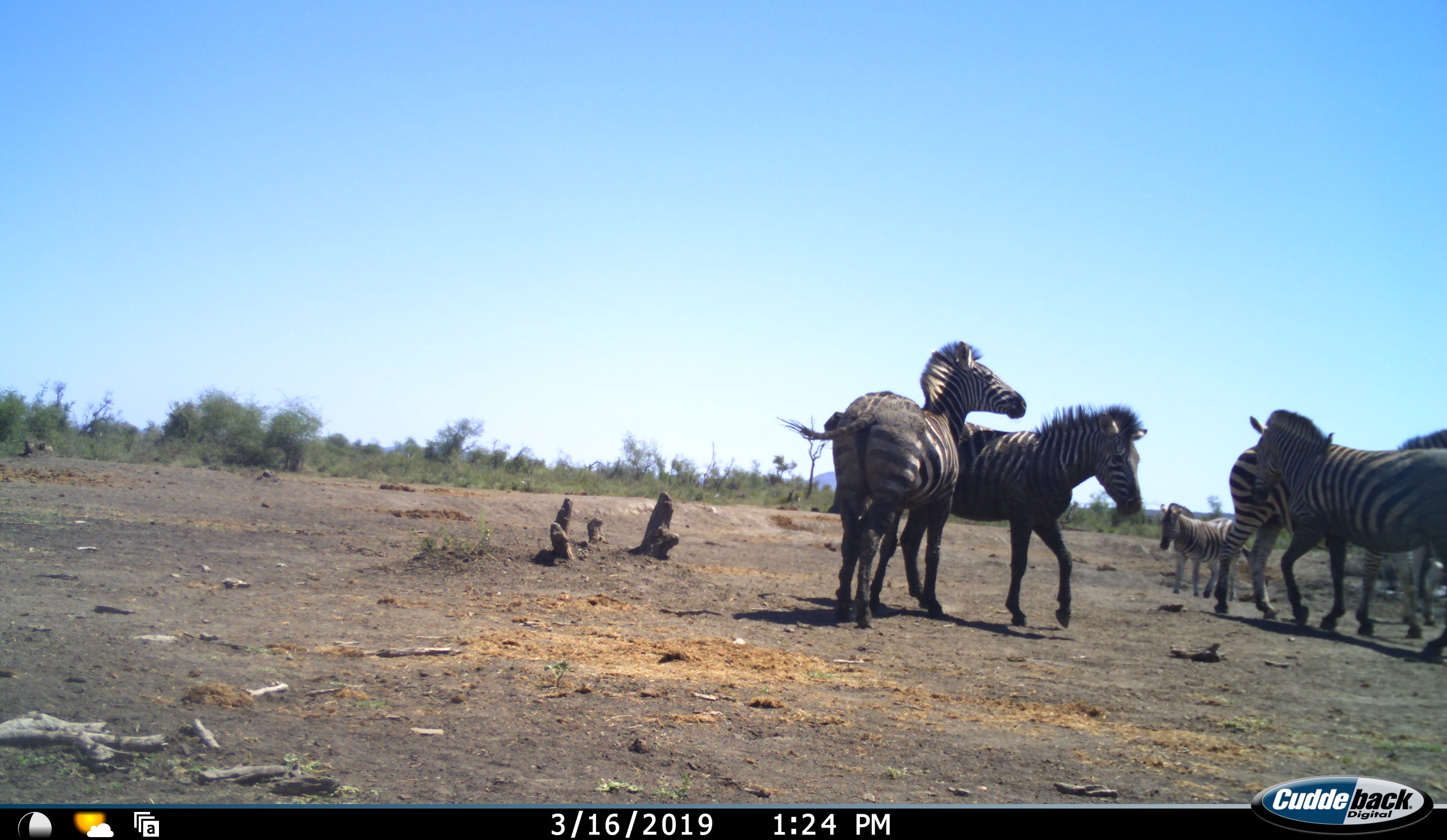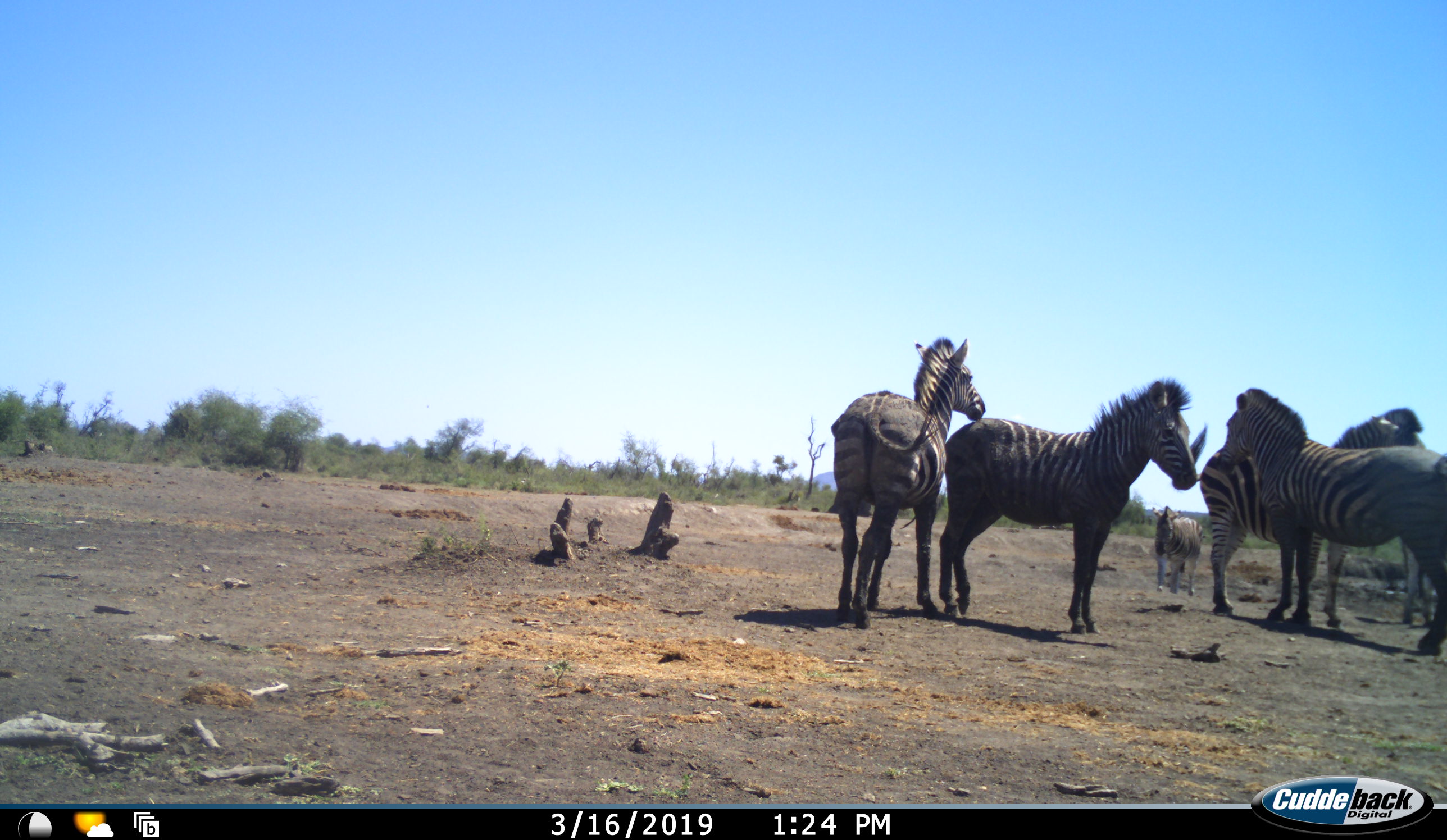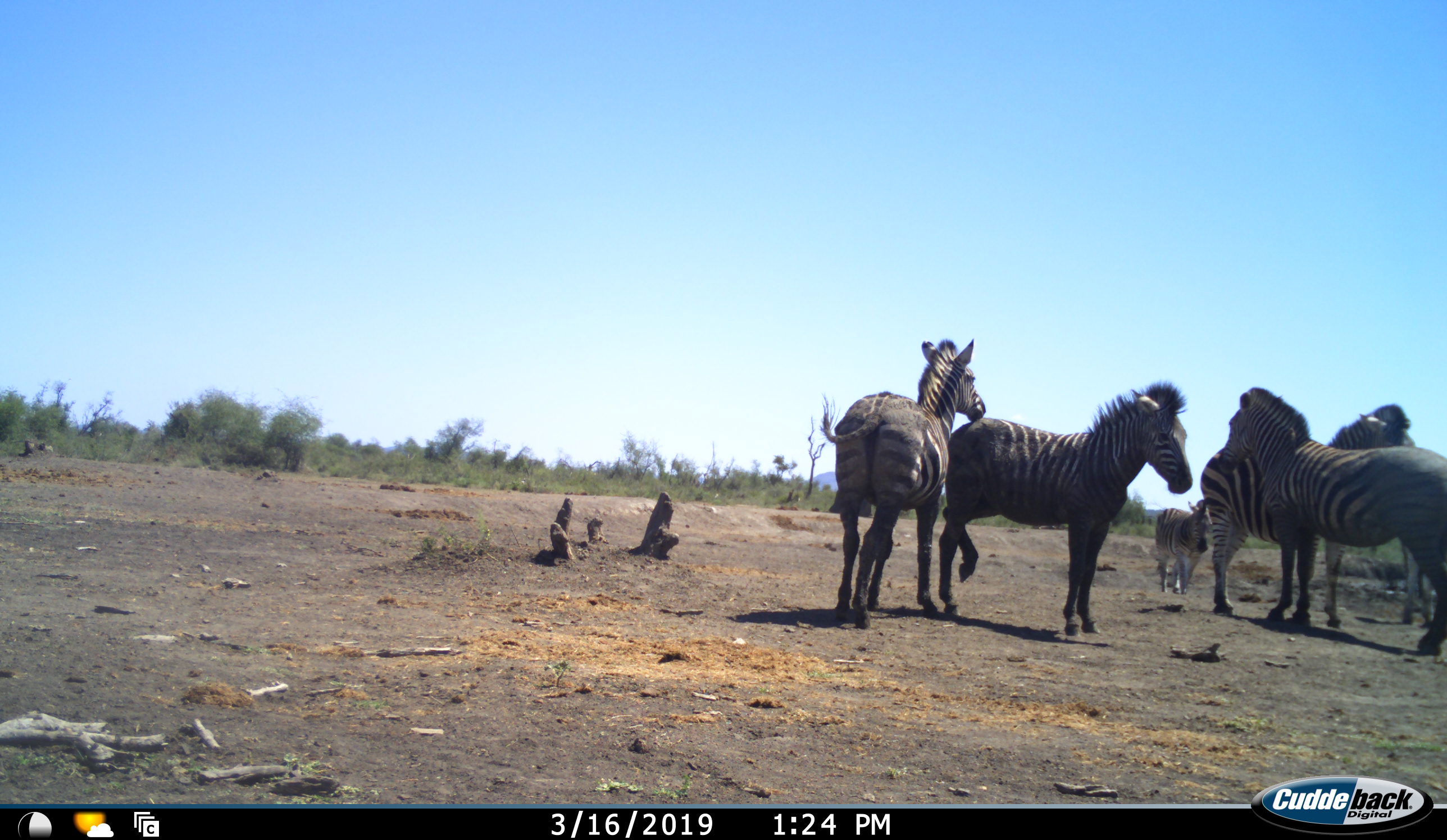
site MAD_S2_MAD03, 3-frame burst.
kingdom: Animalia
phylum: Chordata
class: Mammalia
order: Perissodactyla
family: Equidae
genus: Equus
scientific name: Equus quagga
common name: plains zebra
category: zebraplains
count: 5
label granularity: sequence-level